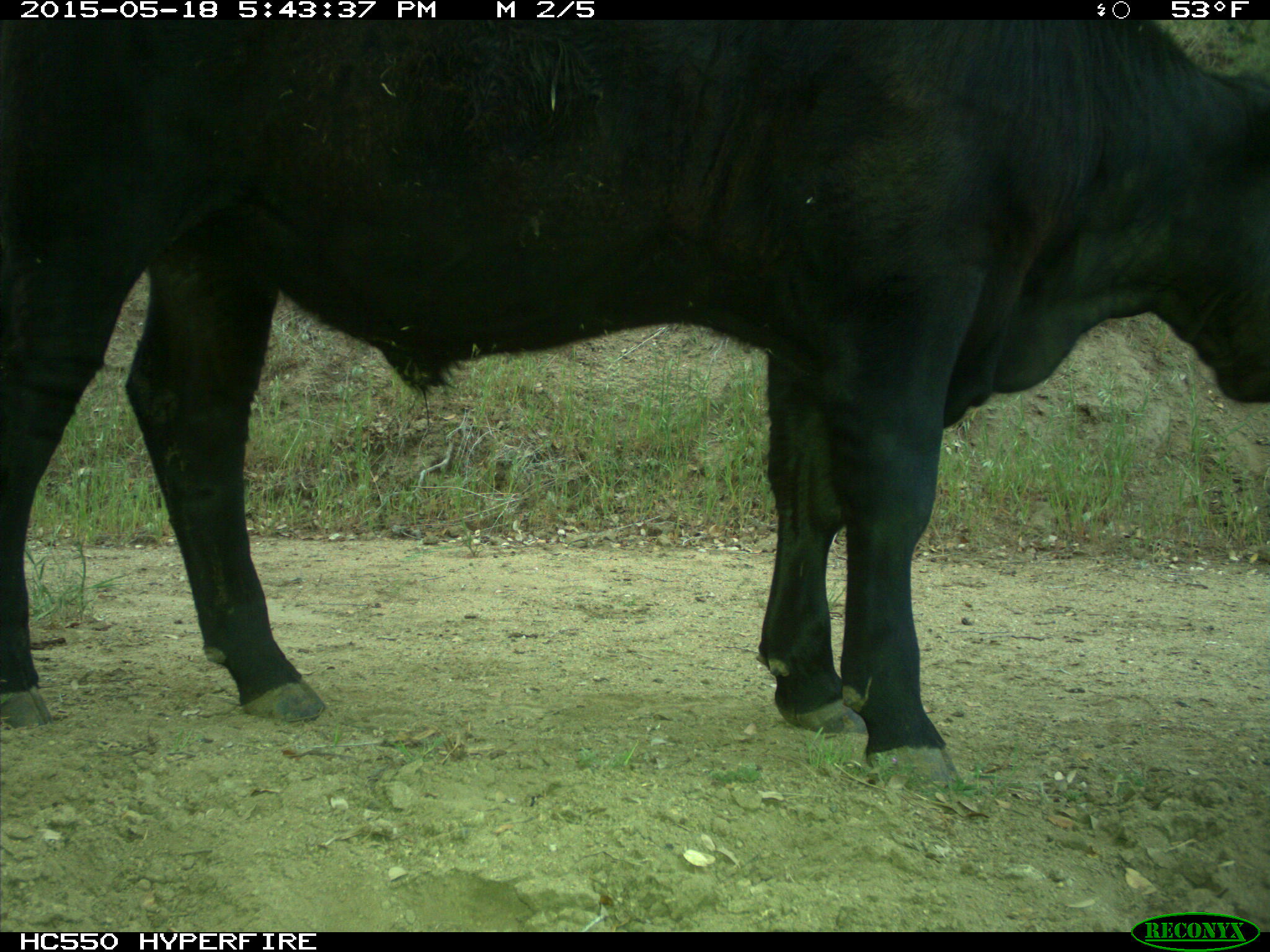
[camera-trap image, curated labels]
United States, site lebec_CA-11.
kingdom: Animalia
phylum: Chordata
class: Mammalia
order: Artiodactyla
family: Bovidae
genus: Bos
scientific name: Bos taurus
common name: domestic cow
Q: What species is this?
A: Bos taurus (domestic cow).